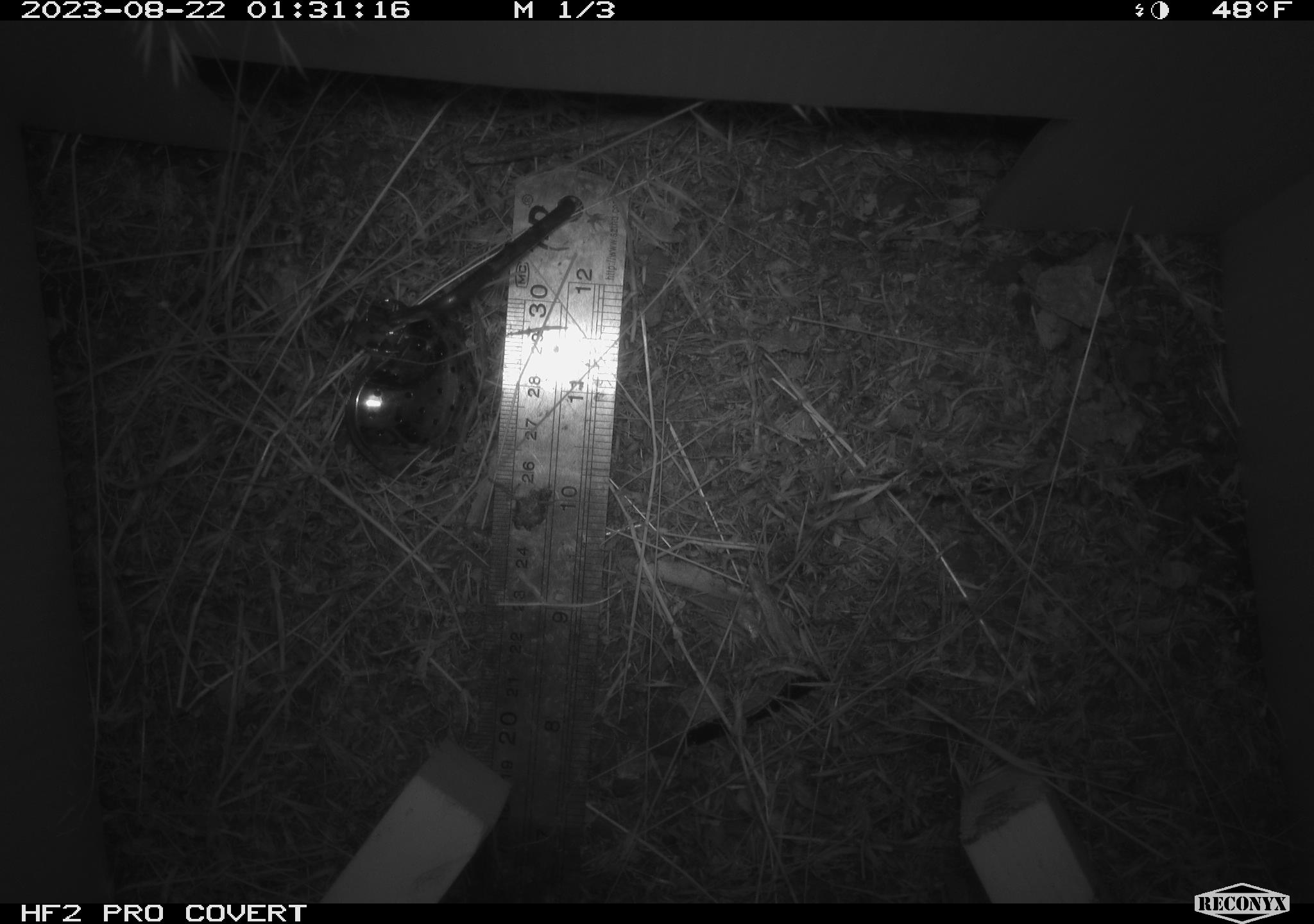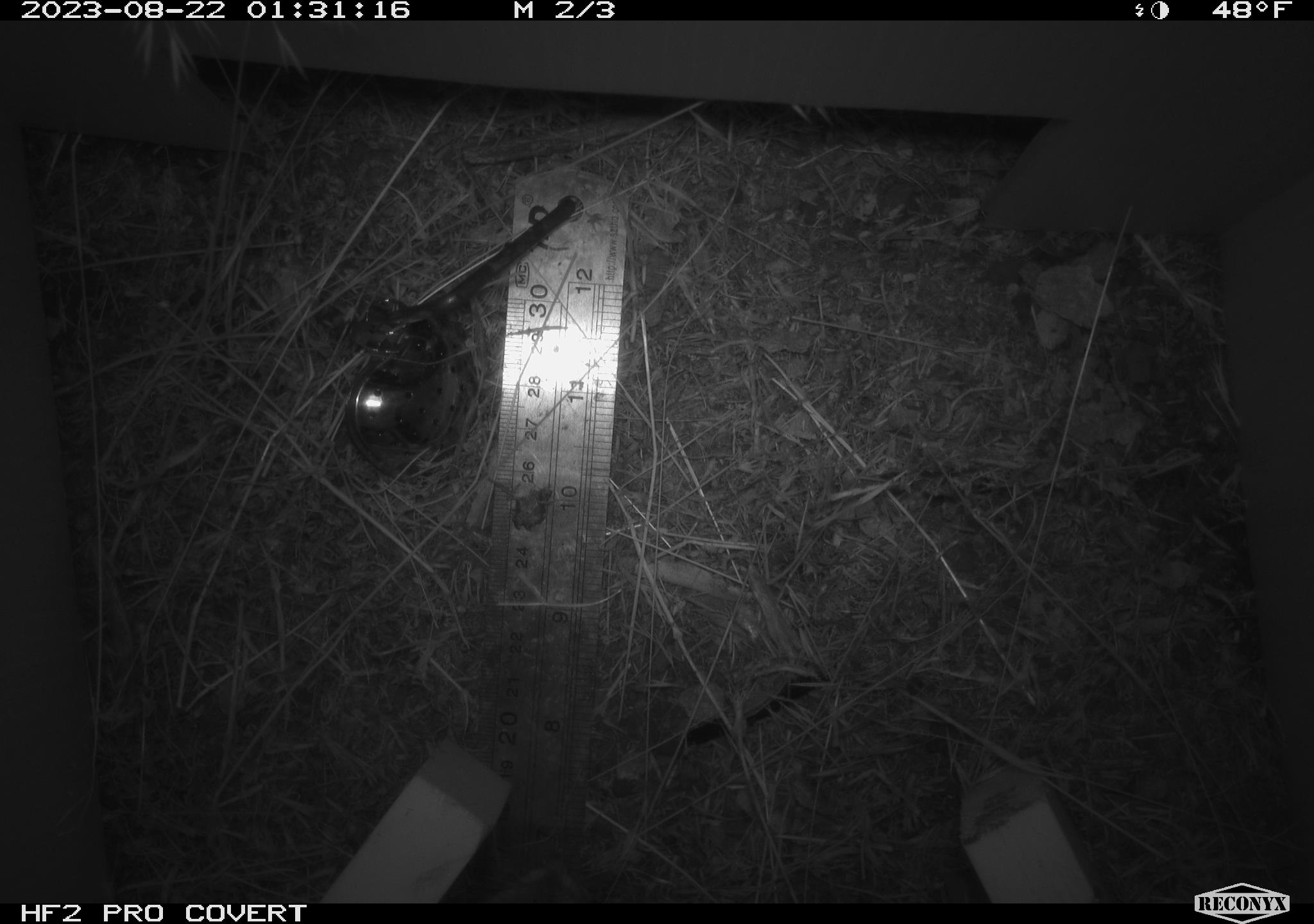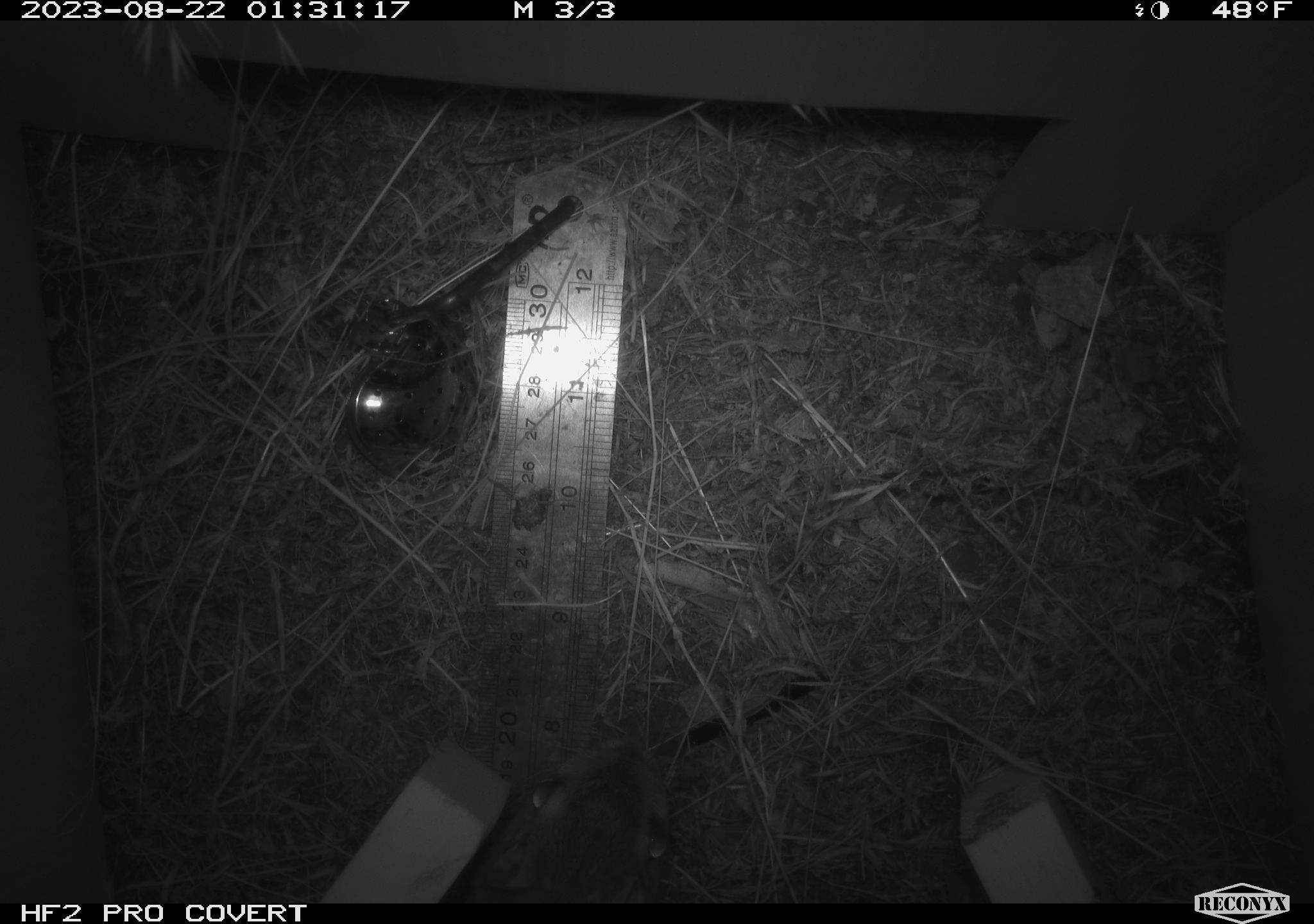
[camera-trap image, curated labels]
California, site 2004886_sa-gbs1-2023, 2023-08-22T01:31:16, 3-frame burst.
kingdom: Animalia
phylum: Chordata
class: Mammalia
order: Rodentia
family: Heteromyidae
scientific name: Heteromyidae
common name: kangaroo rats and pocket mice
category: heteromyidae family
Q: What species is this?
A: Heteromyidae family (kangaroo rats and pocket mice) (Heteromyidae).